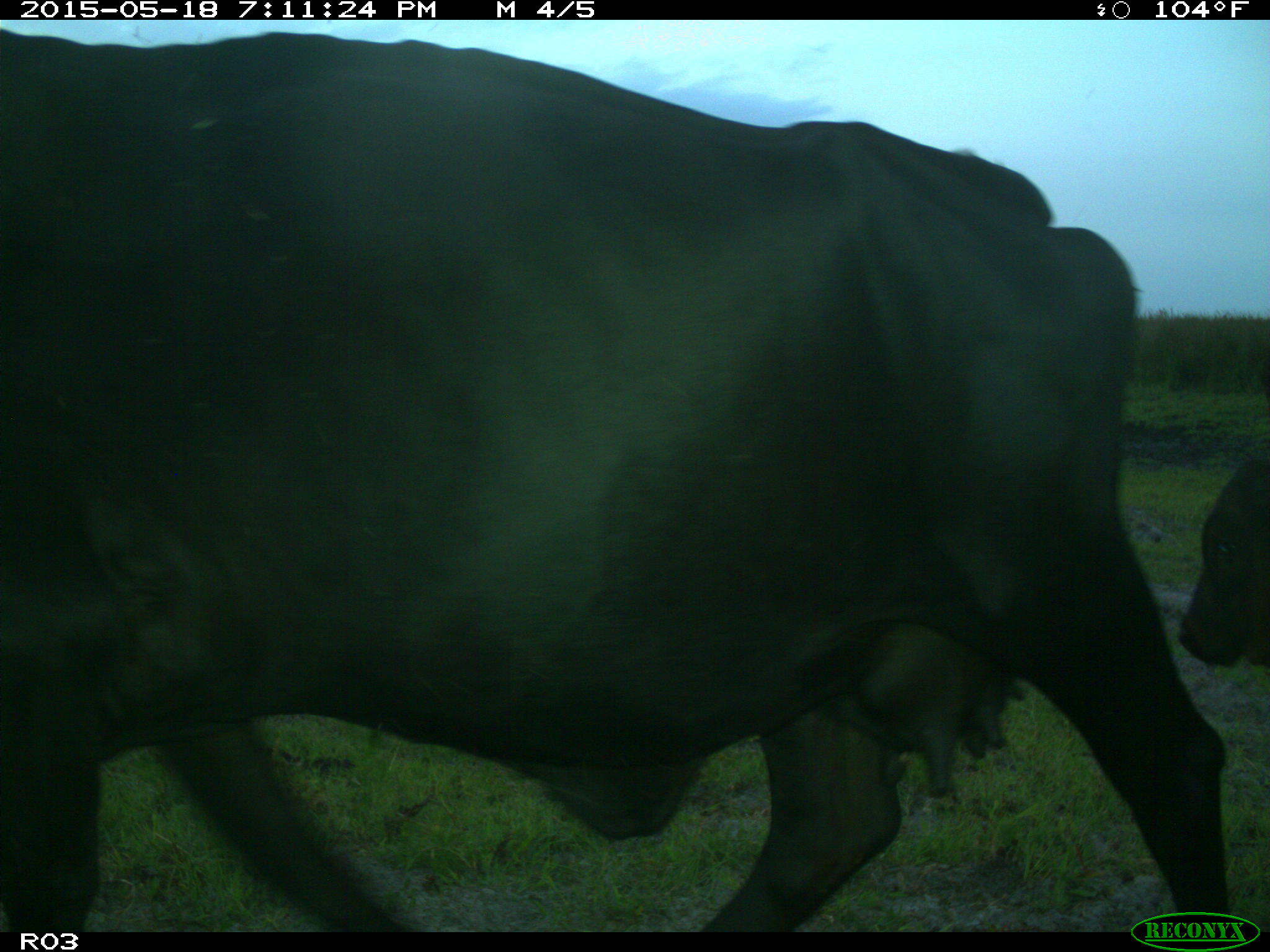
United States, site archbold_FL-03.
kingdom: Animalia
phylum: Chordata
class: Mammalia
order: Artiodactyla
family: Bovidae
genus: Bos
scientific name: Bos taurus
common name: domestic cow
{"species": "Bos taurus (domestic cow)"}